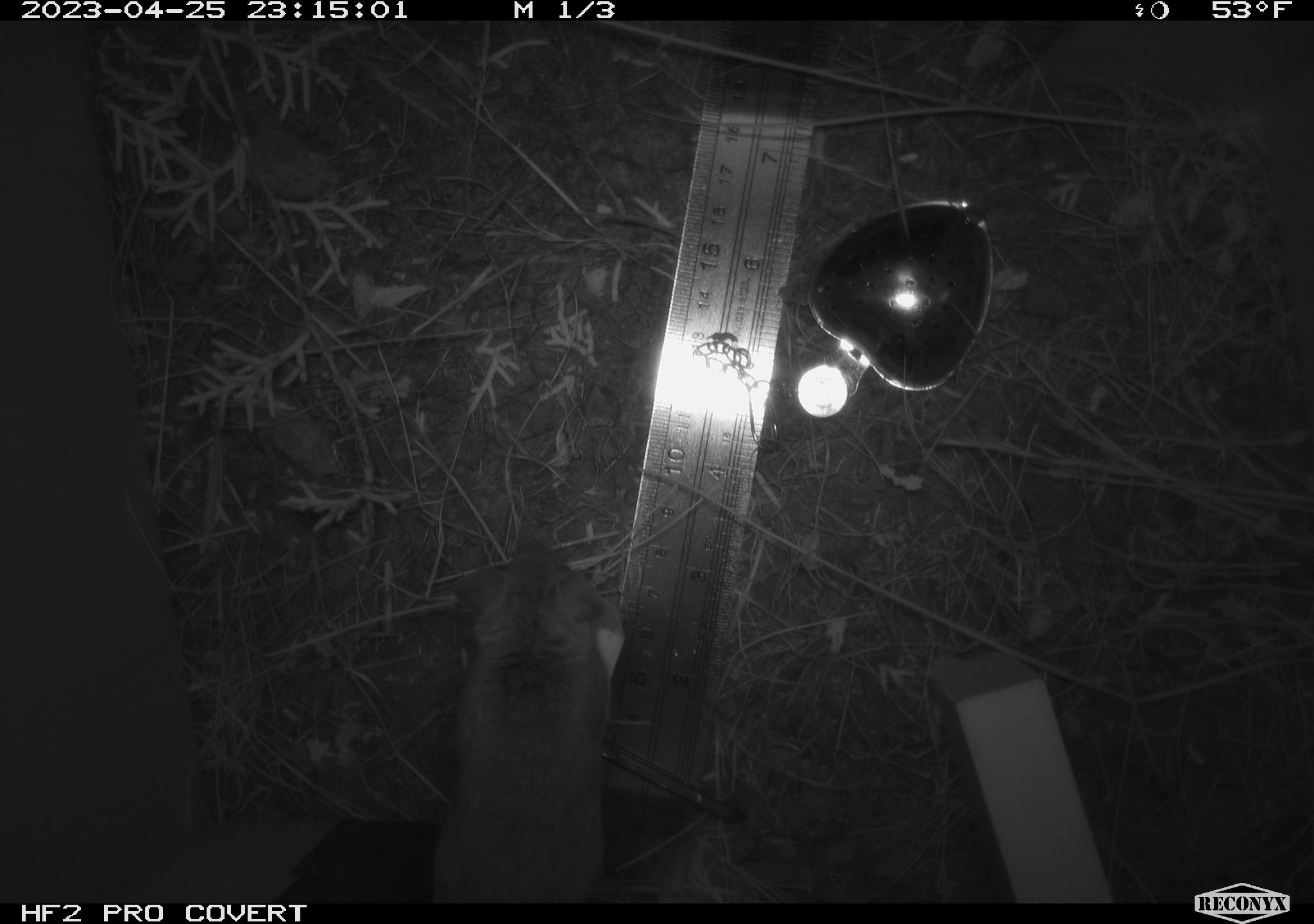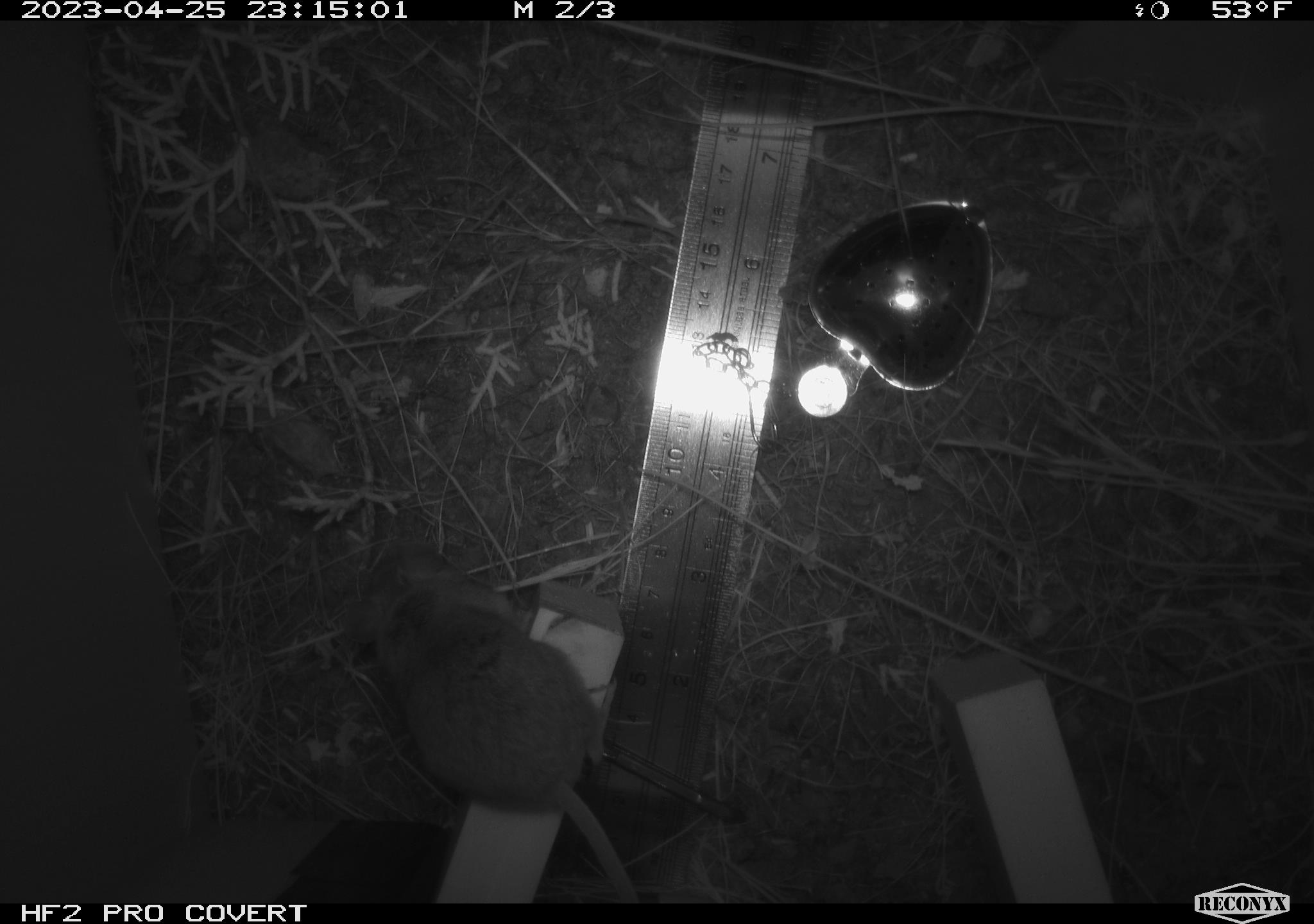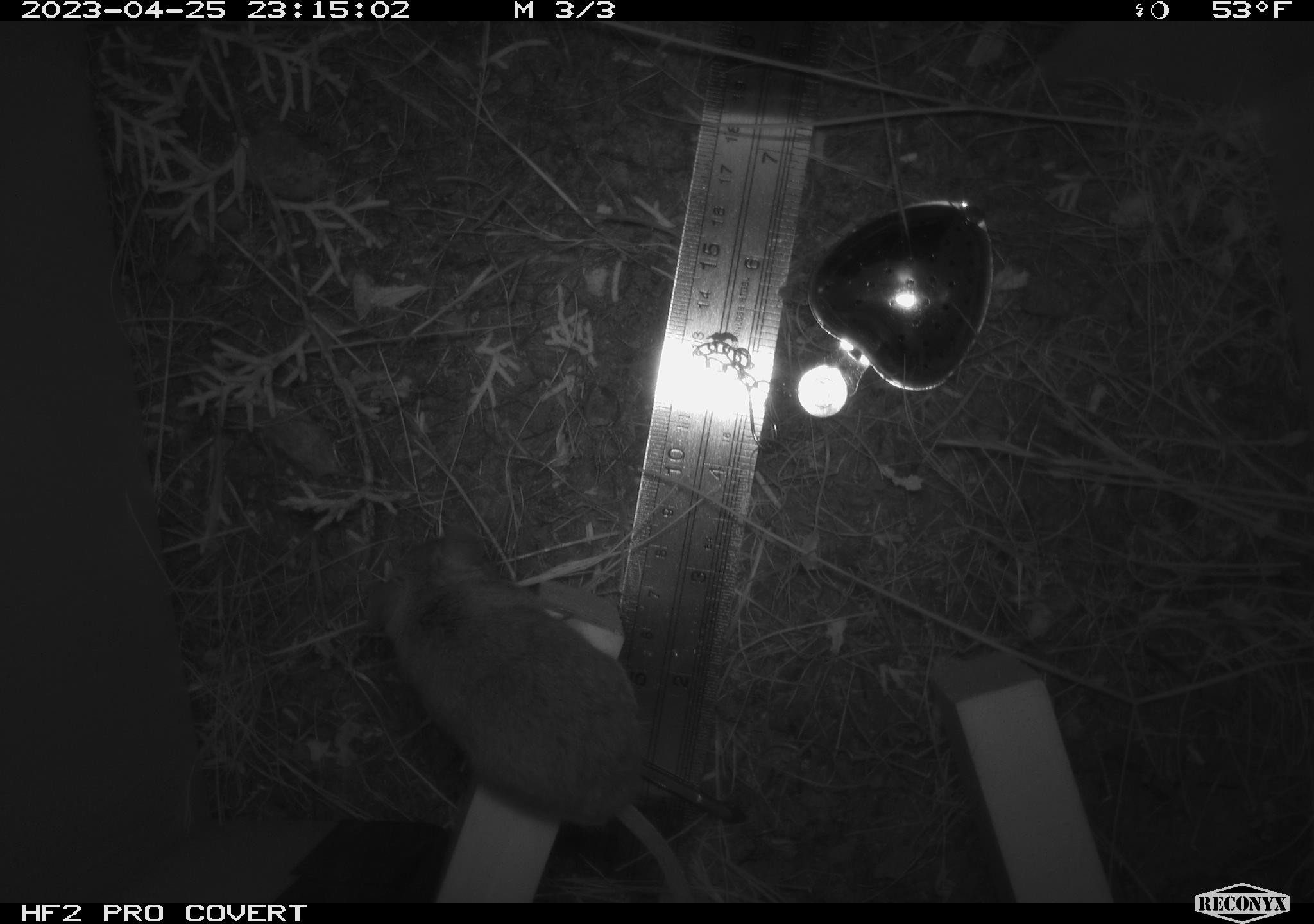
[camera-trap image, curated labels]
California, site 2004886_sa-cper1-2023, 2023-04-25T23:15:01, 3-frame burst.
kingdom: Animalia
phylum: Chordata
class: Mammalia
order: Rodentia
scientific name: Rodentia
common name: mouse species